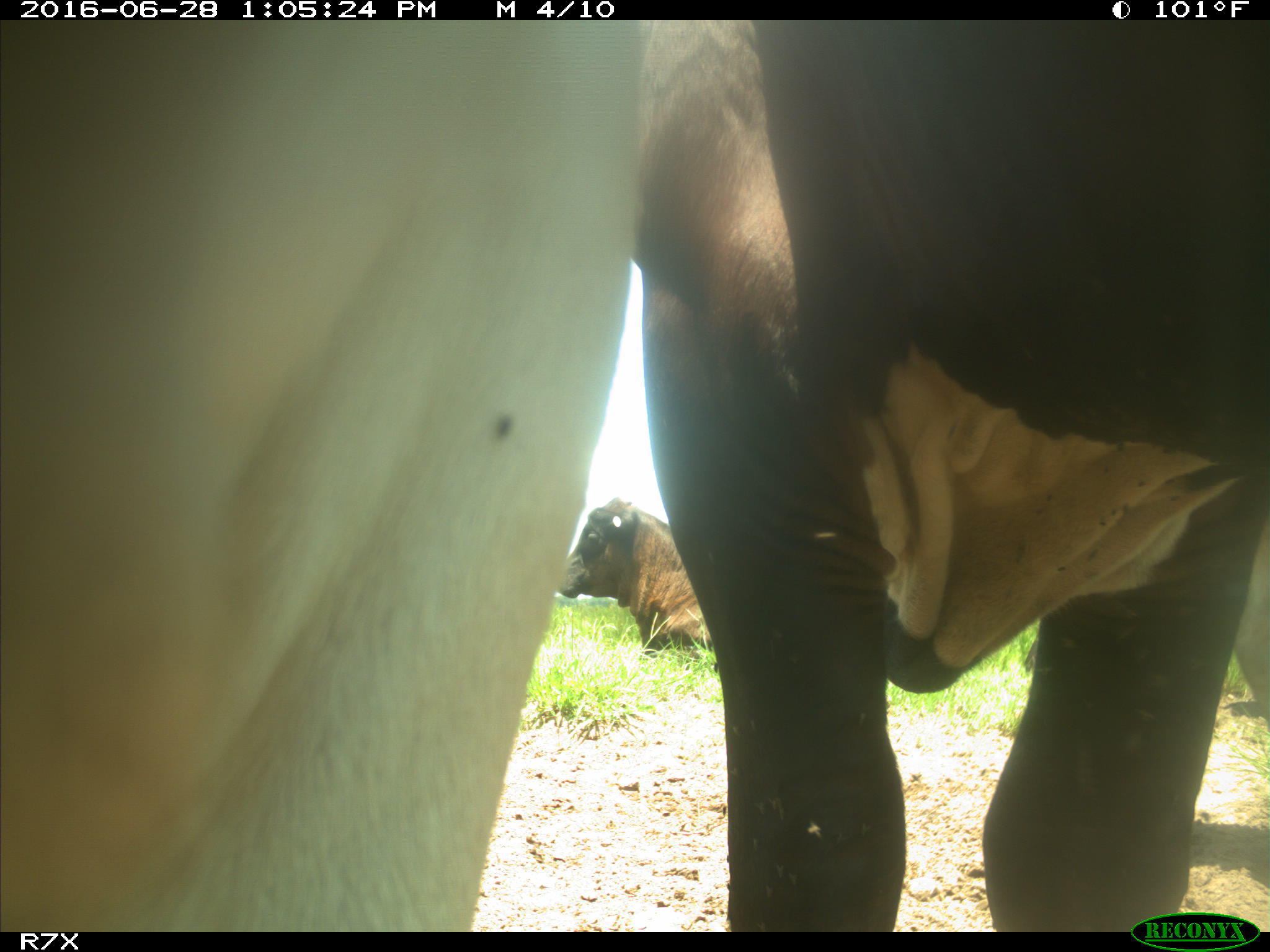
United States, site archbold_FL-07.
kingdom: Animalia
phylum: Chordata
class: Mammalia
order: Artiodactyla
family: Bovidae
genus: Bos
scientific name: Bos taurus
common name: domestic cow